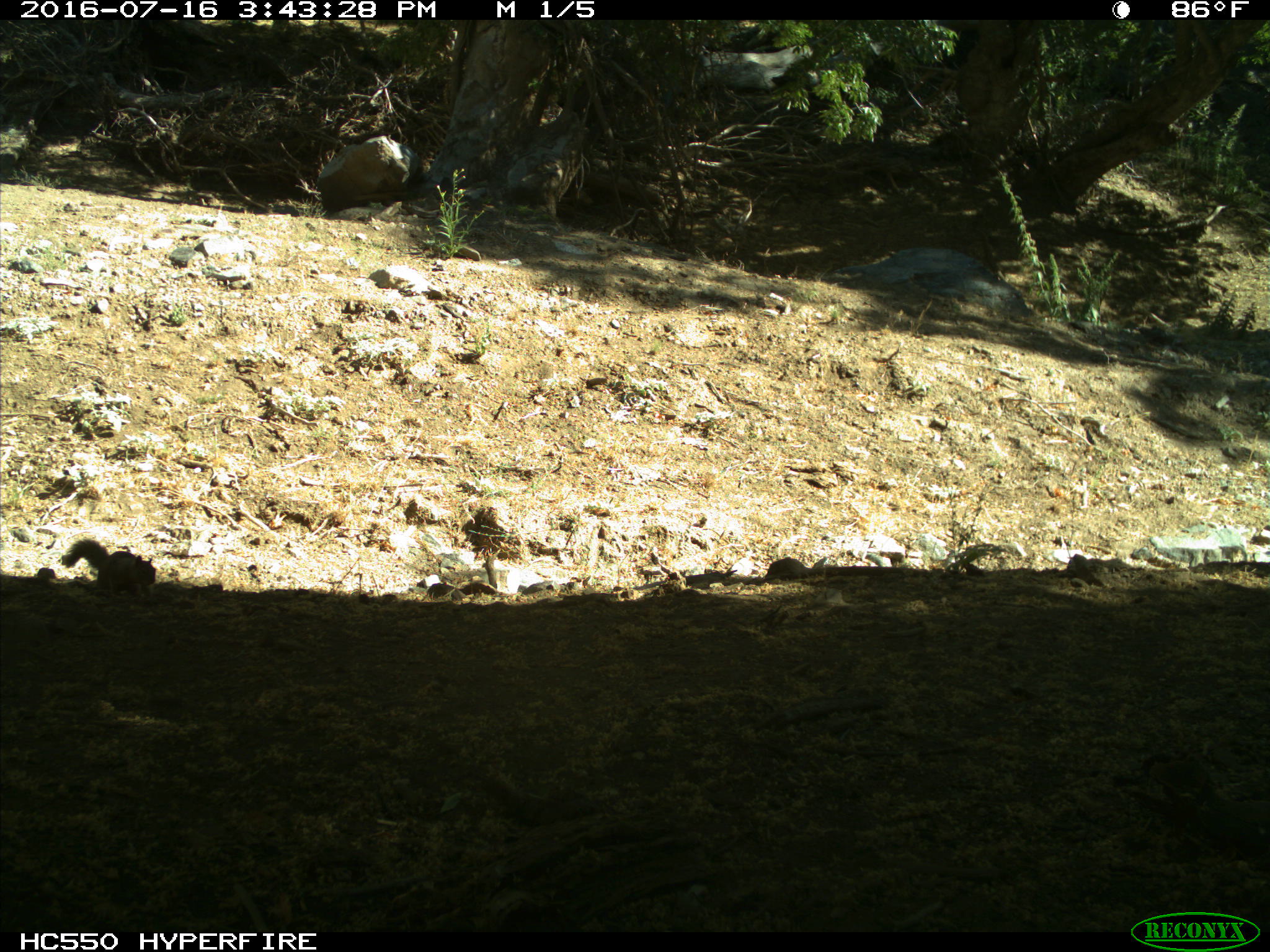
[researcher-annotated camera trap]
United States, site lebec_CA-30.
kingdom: Animalia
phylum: Chordata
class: Mammalia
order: Rodentia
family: Sciuridae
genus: Otospermophilus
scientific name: Otospermophilus beecheyi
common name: california ground squirrel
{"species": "Otospermophilus beecheyi (california ground squirrel)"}